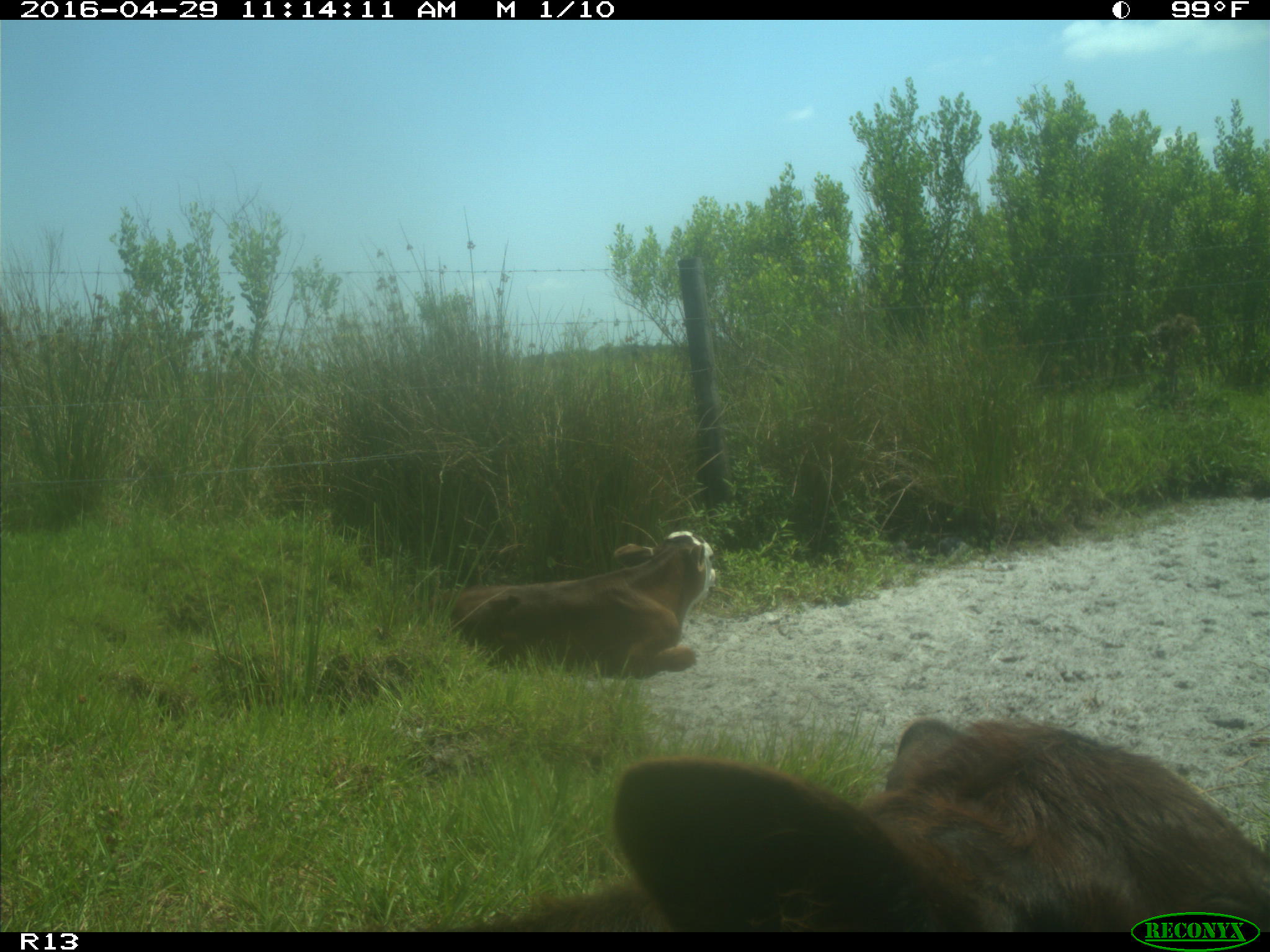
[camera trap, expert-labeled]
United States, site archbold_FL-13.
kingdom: Animalia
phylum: Chordata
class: Mammalia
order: Artiodactyla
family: Bovidae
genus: Bos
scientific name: Bos taurus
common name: domestic cow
Bos taurus (domestic cow).